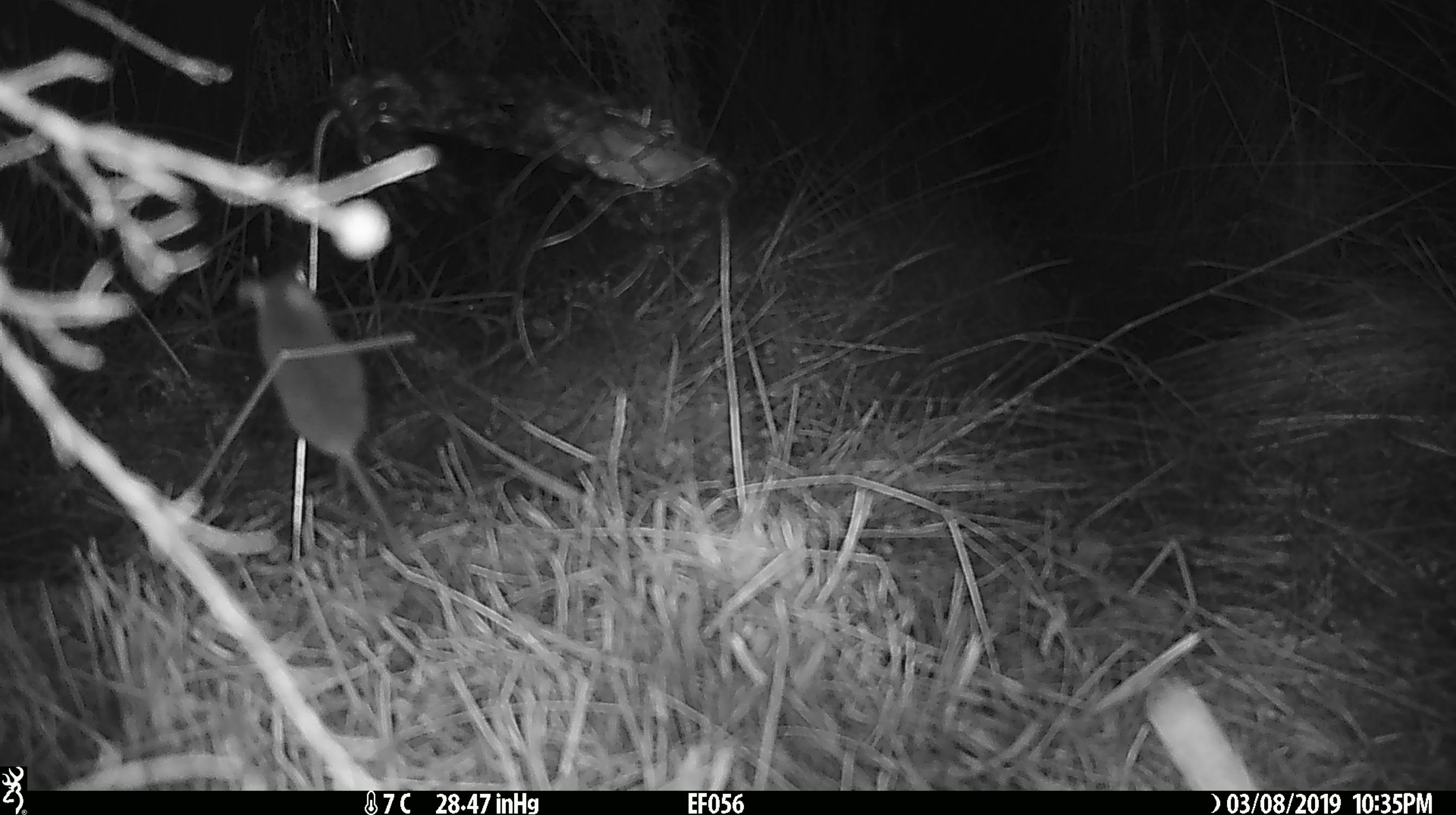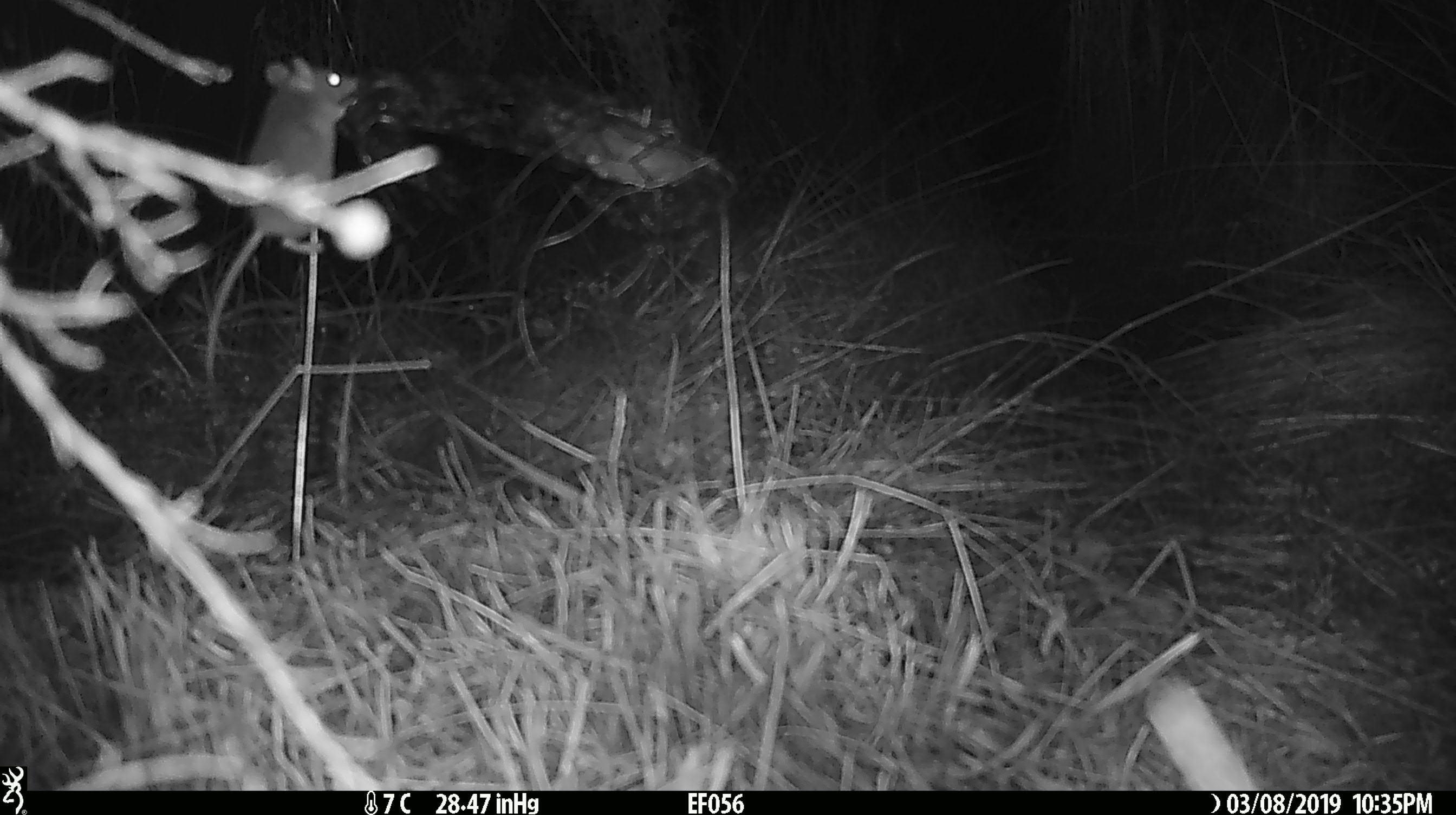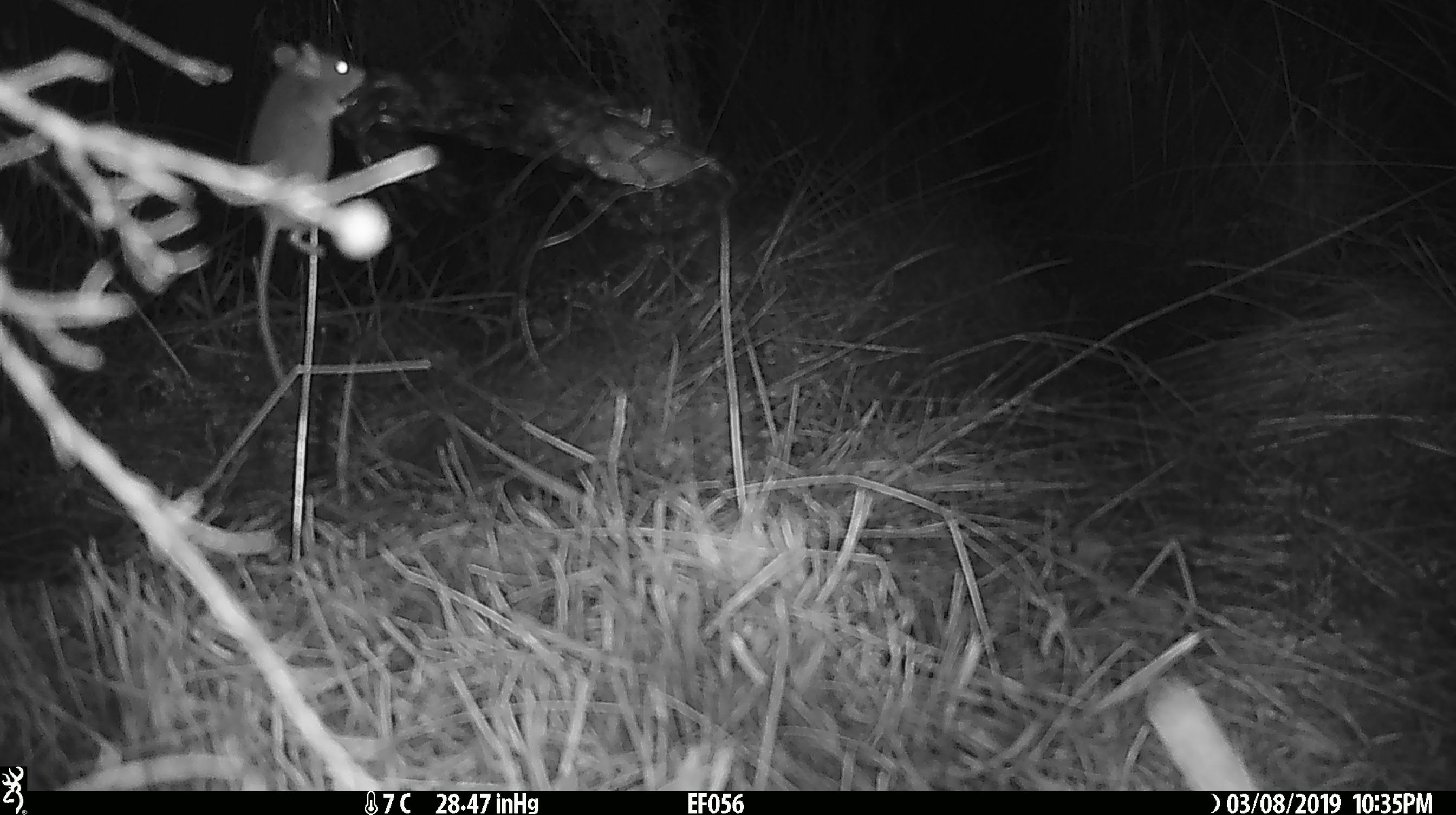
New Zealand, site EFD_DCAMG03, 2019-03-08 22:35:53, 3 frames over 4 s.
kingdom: Animalia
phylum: Chordata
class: Mammalia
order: Rodentia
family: Muridae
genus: Mus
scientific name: Mus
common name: mouse